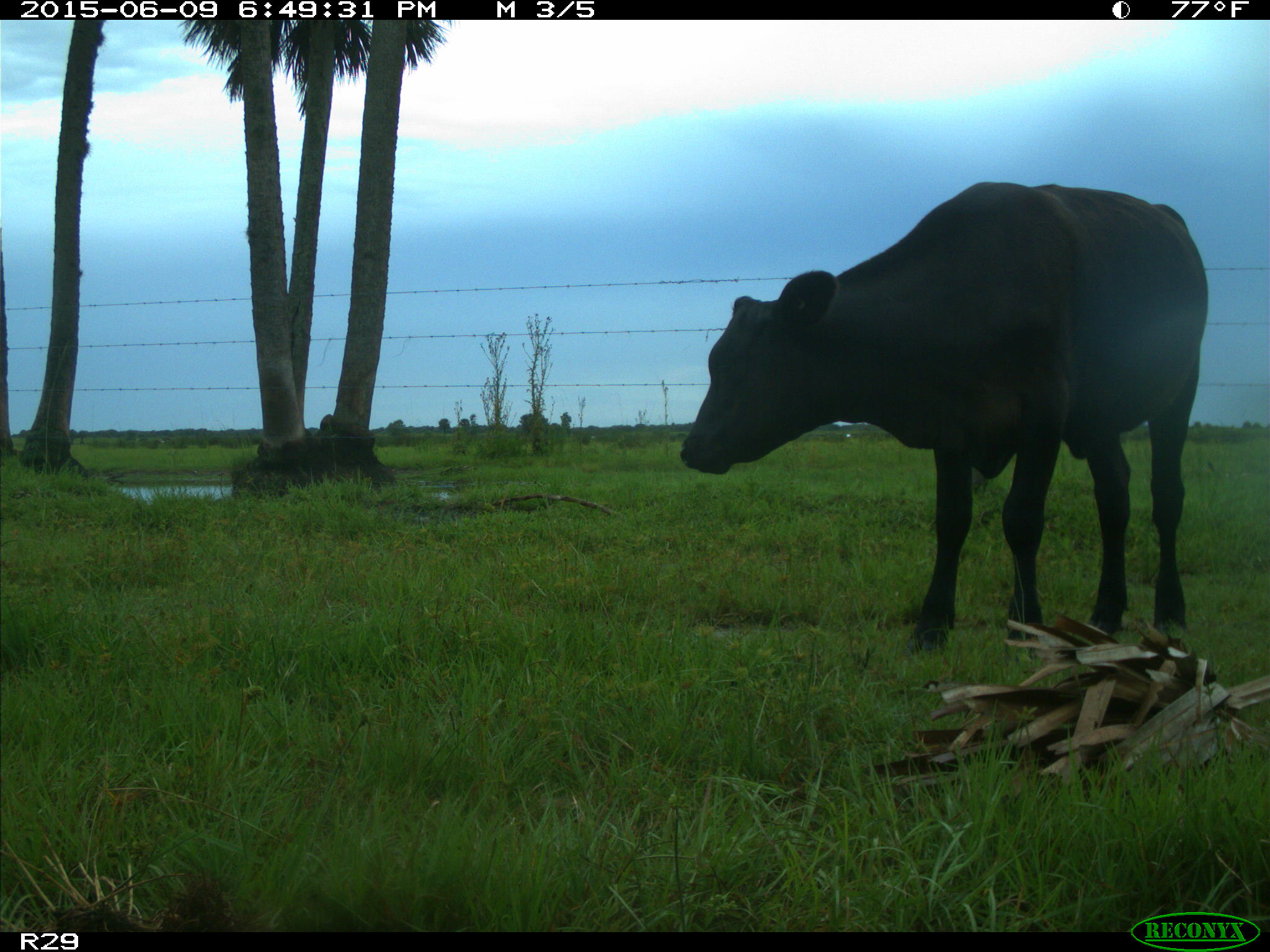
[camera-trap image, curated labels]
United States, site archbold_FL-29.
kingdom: Animalia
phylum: Chordata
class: Mammalia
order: Artiodactyla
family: Bovidae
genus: Bos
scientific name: Bos taurus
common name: domestic cow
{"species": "Bos taurus (domestic cow)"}